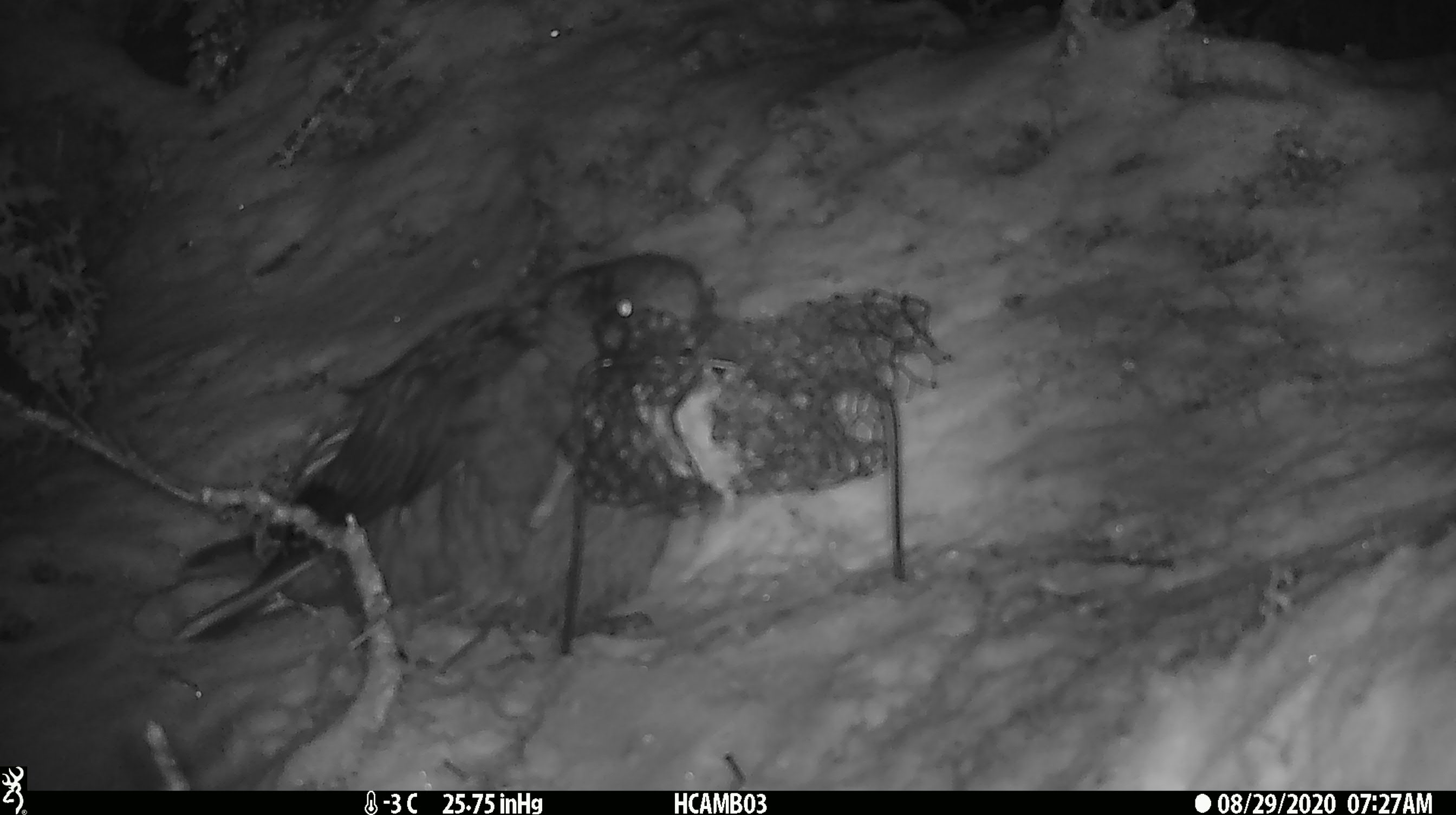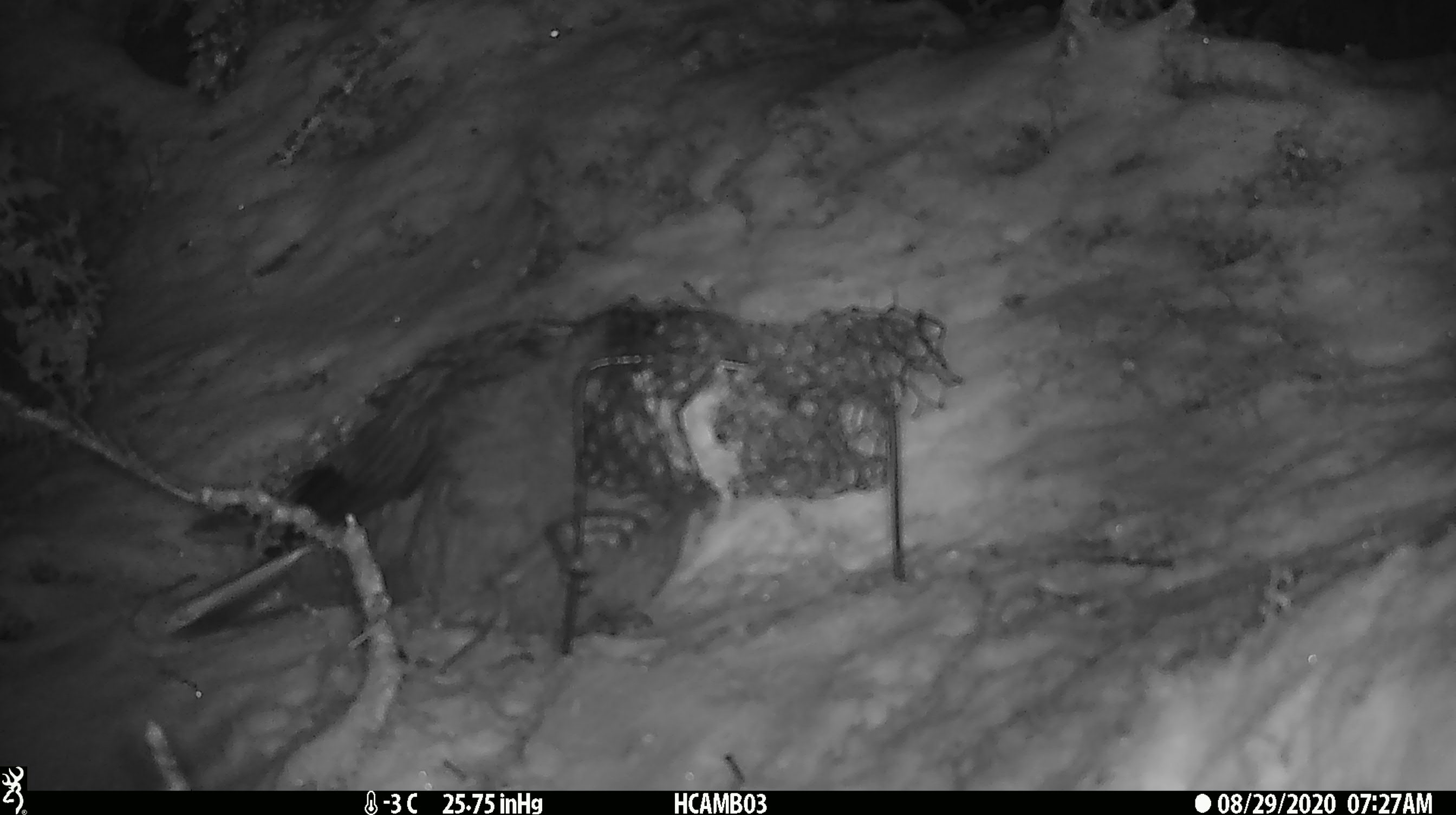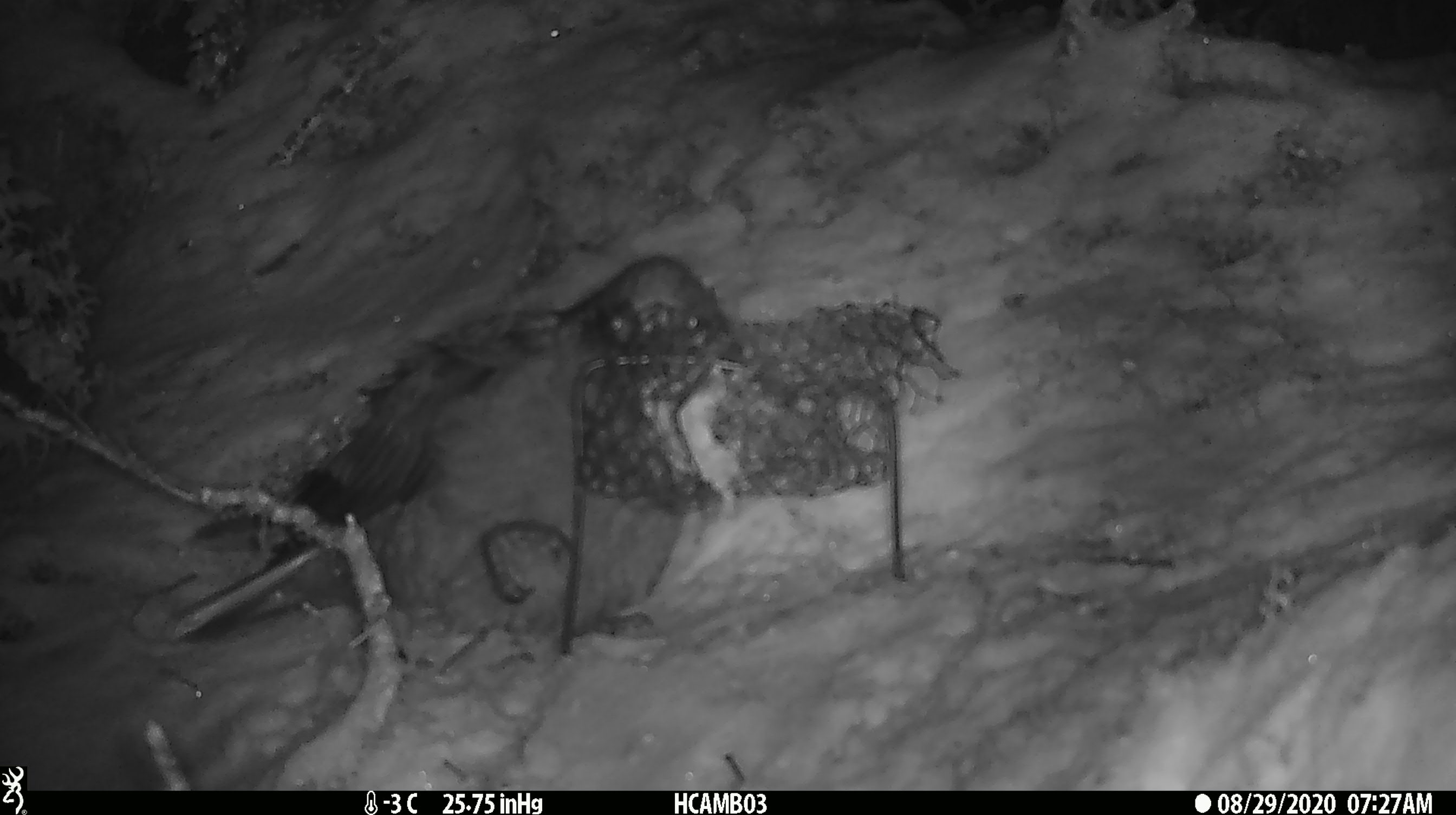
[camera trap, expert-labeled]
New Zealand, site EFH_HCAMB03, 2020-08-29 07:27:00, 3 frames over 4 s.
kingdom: Animalia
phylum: Chordata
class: Aves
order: Psittaciformes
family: Strigopidae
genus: Nestor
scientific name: Nestor notabilis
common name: kea